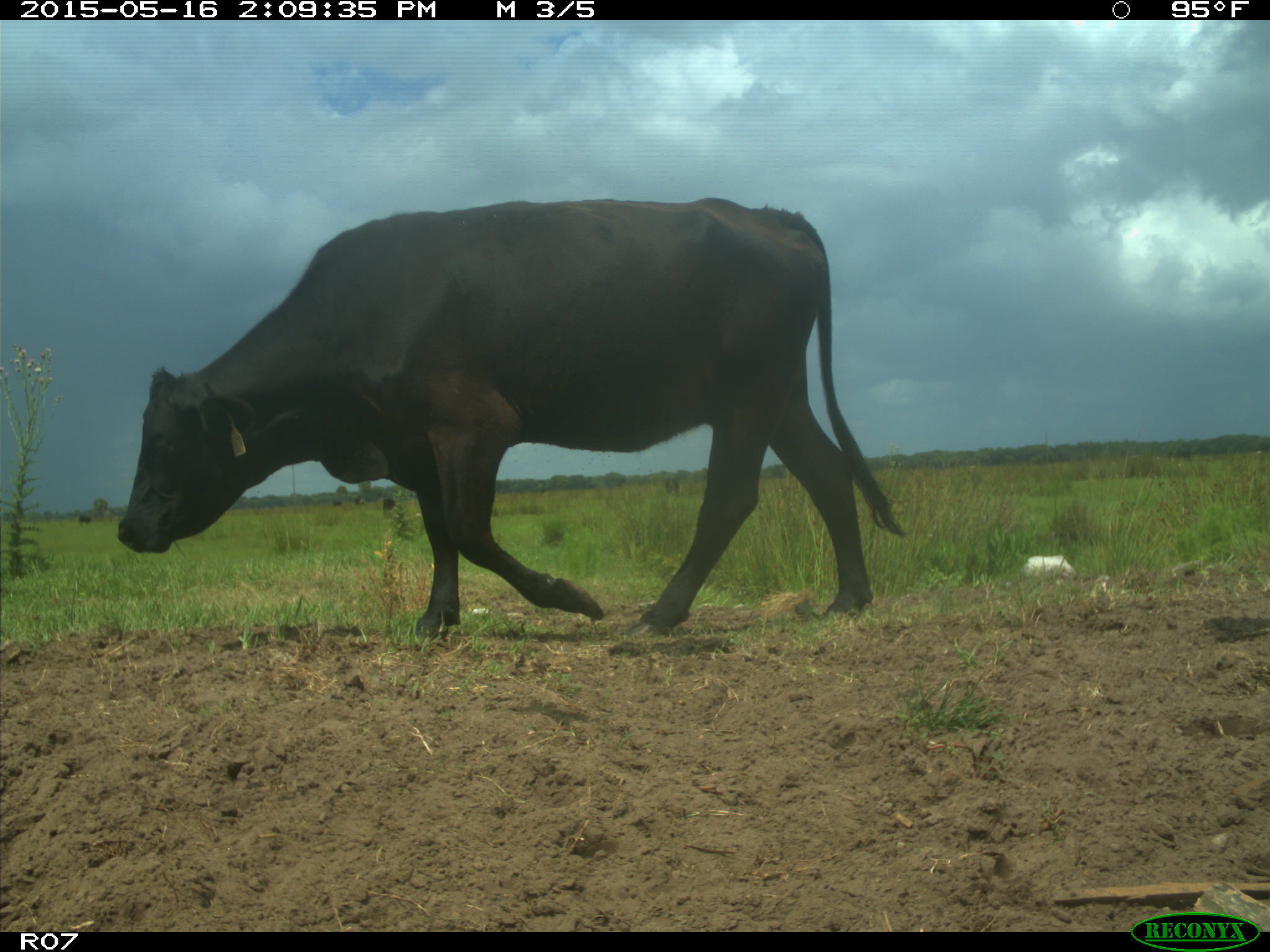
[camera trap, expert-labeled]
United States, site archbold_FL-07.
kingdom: Animalia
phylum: Chordata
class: Mammalia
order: Artiodactyla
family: Bovidae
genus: Bos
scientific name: Bos taurus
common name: domestic cow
Bos taurus (domestic cow).